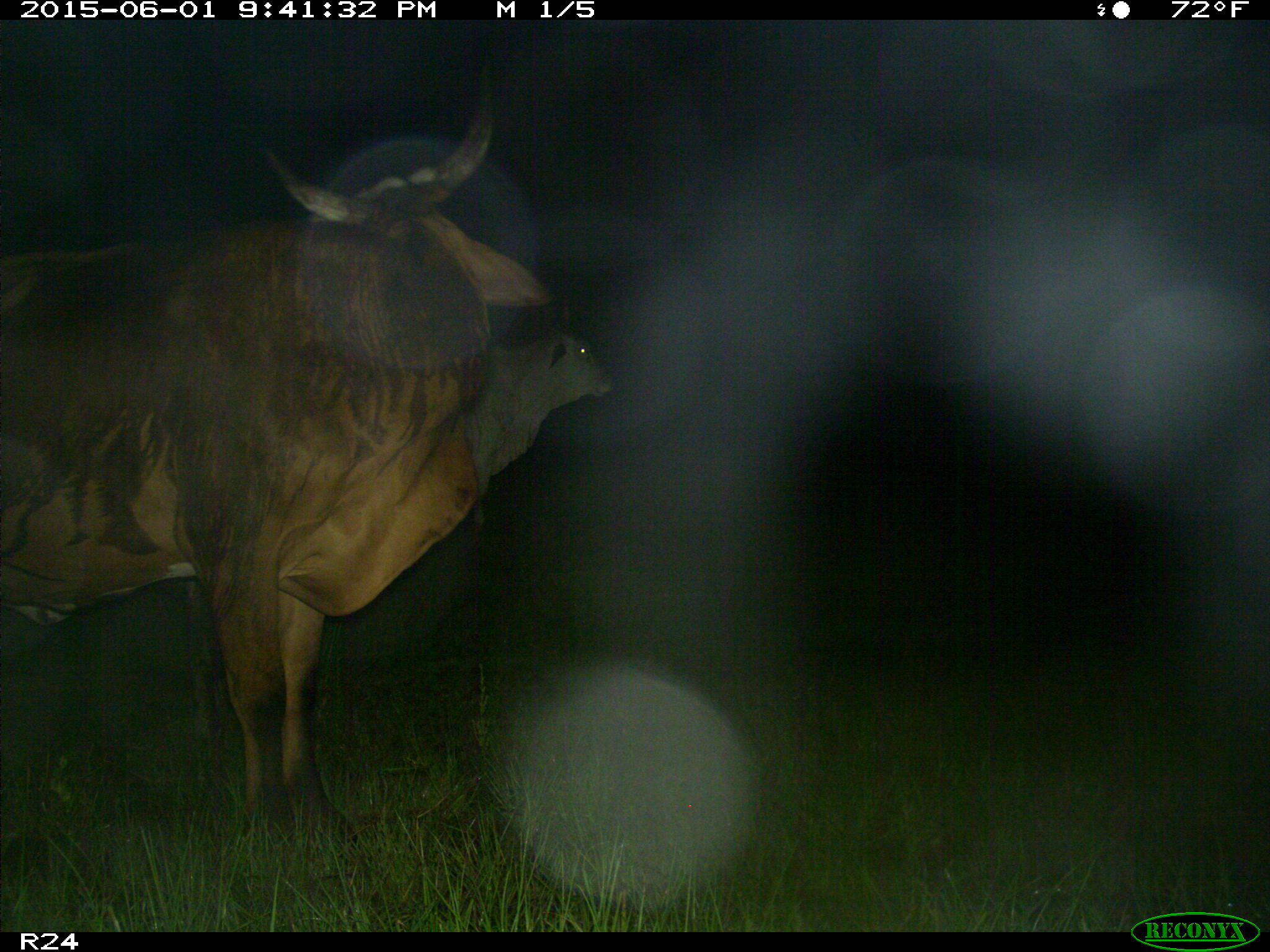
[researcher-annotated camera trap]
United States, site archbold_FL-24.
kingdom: Animalia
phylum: Chordata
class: Mammalia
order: Artiodactyla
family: Bovidae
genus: Bos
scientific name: Bos taurus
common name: domestic cow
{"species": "Bos taurus (domestic cow)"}